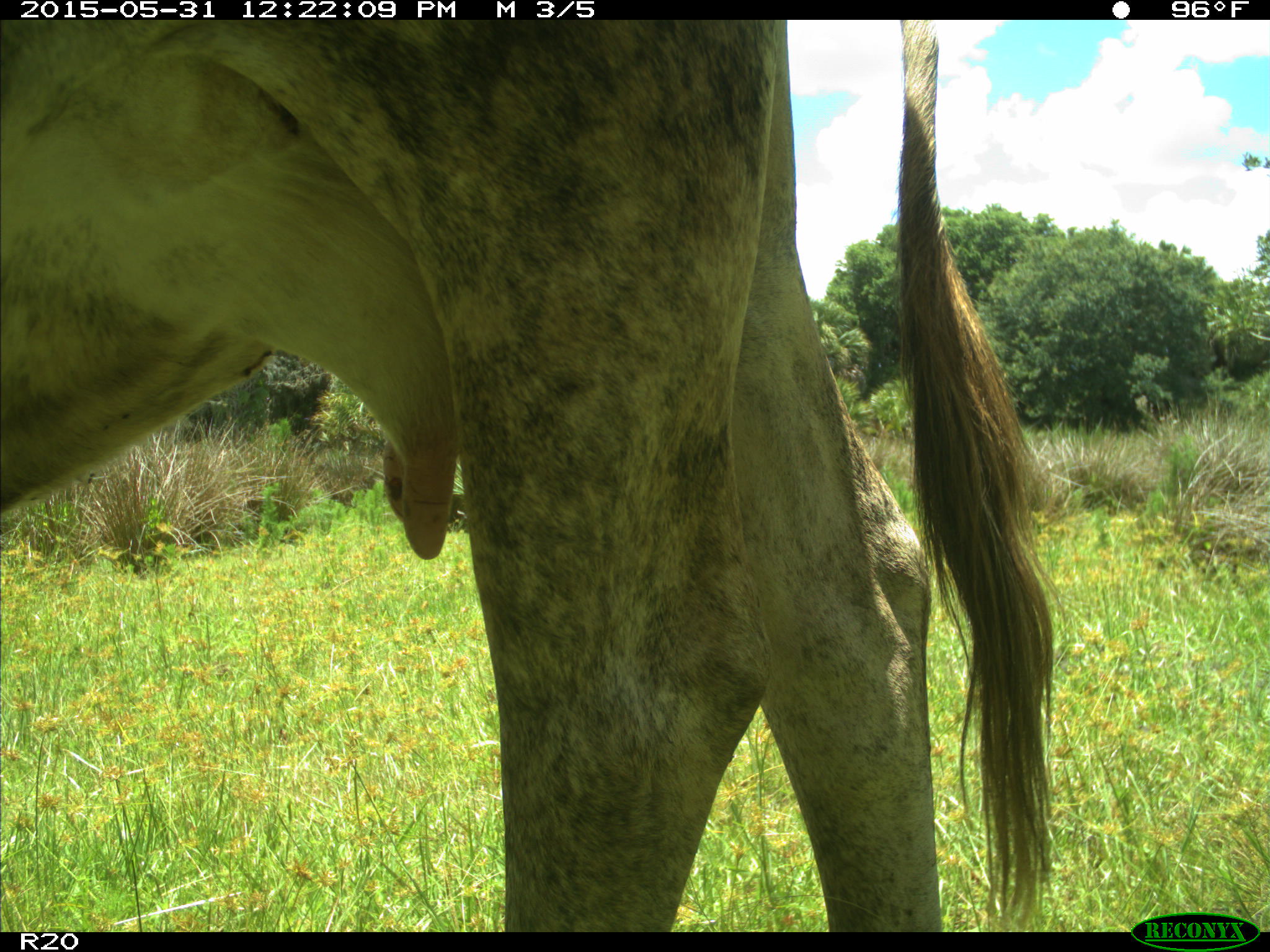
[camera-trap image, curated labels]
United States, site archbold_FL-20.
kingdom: Animalia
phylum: Chordata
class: Mammalia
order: Artiodactyla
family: Bovidae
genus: Bos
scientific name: Bos taurus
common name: domestic cow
Bos taurus (domestic cow).